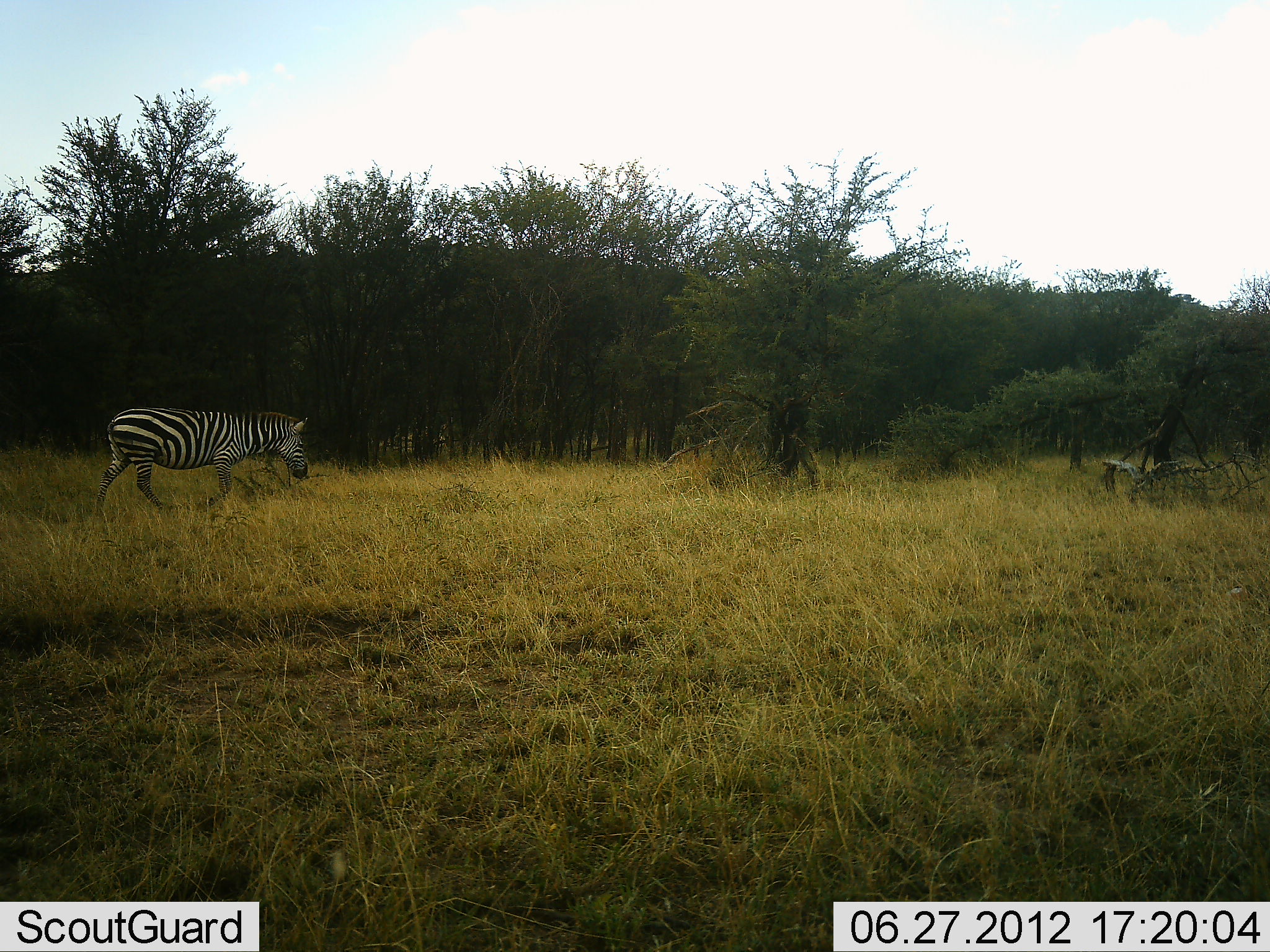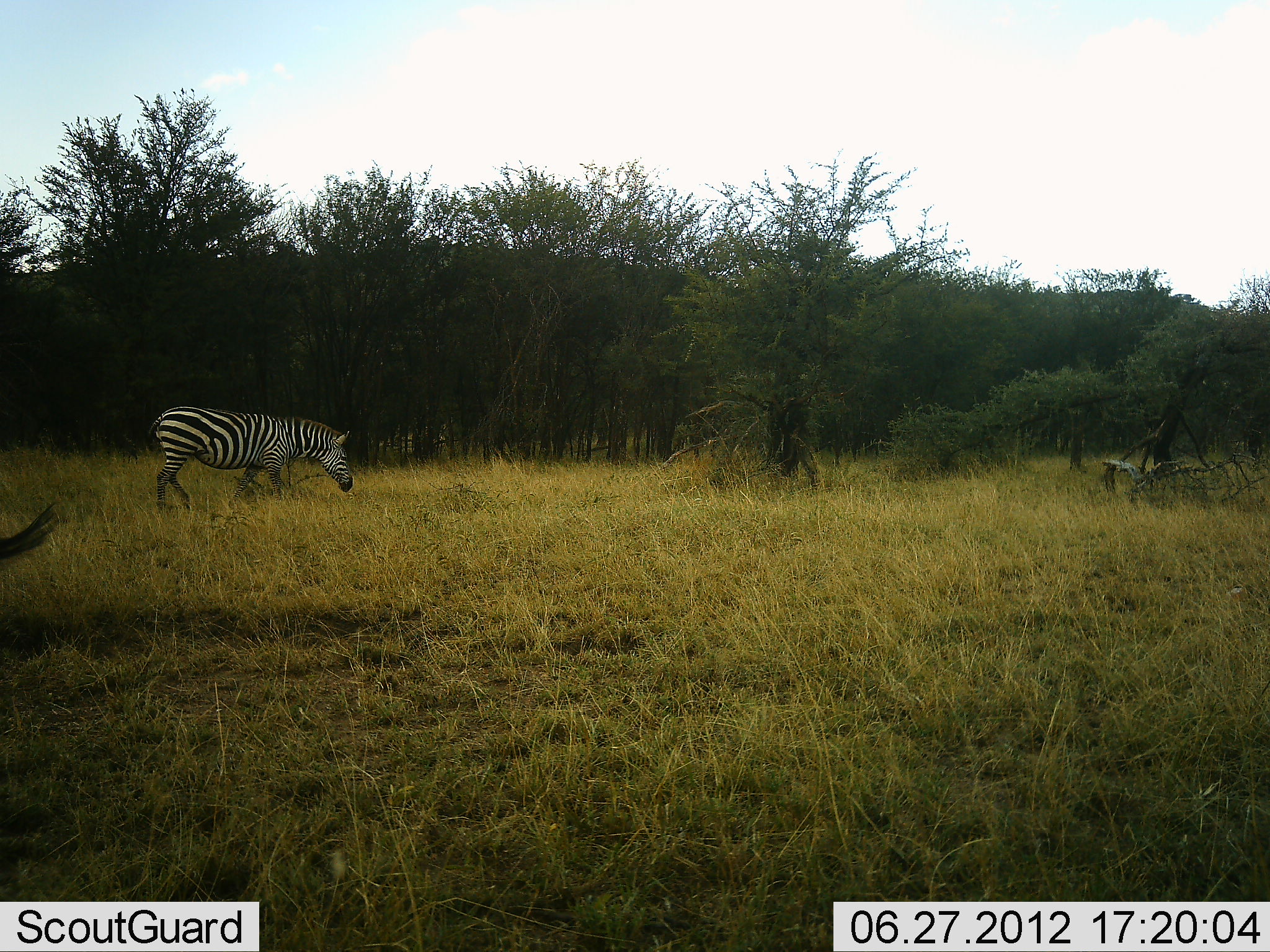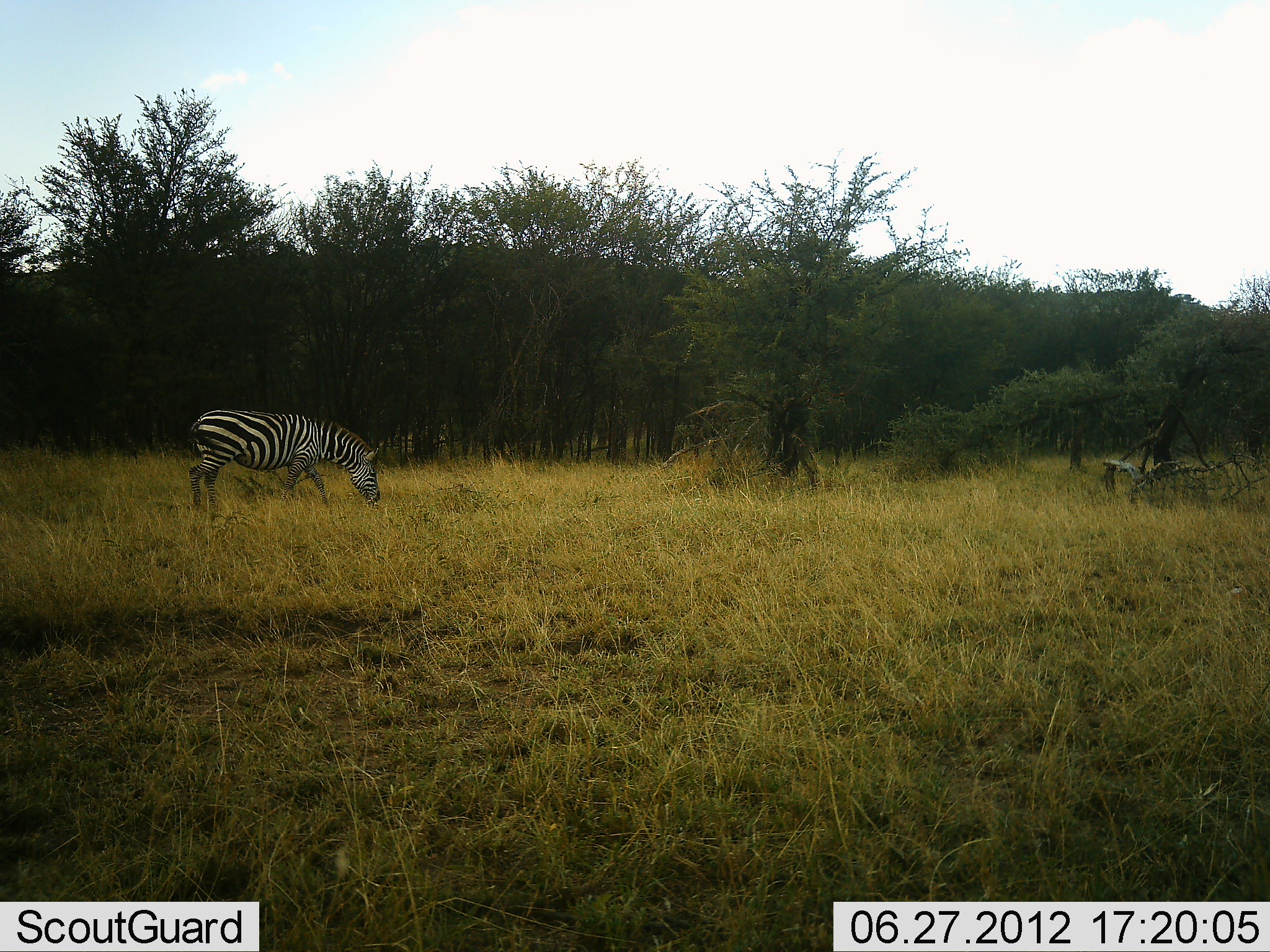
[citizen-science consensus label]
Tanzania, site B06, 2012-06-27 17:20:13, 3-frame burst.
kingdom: Animalia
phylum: Chordata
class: Mammalia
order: Perissodactyla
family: Equidae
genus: Equus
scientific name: Equus quagga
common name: plains zebra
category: zebra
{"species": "zebra (plains zebra) (Equus quagga)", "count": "2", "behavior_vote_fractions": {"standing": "27%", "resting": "0%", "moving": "82%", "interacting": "0%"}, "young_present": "0%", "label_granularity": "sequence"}